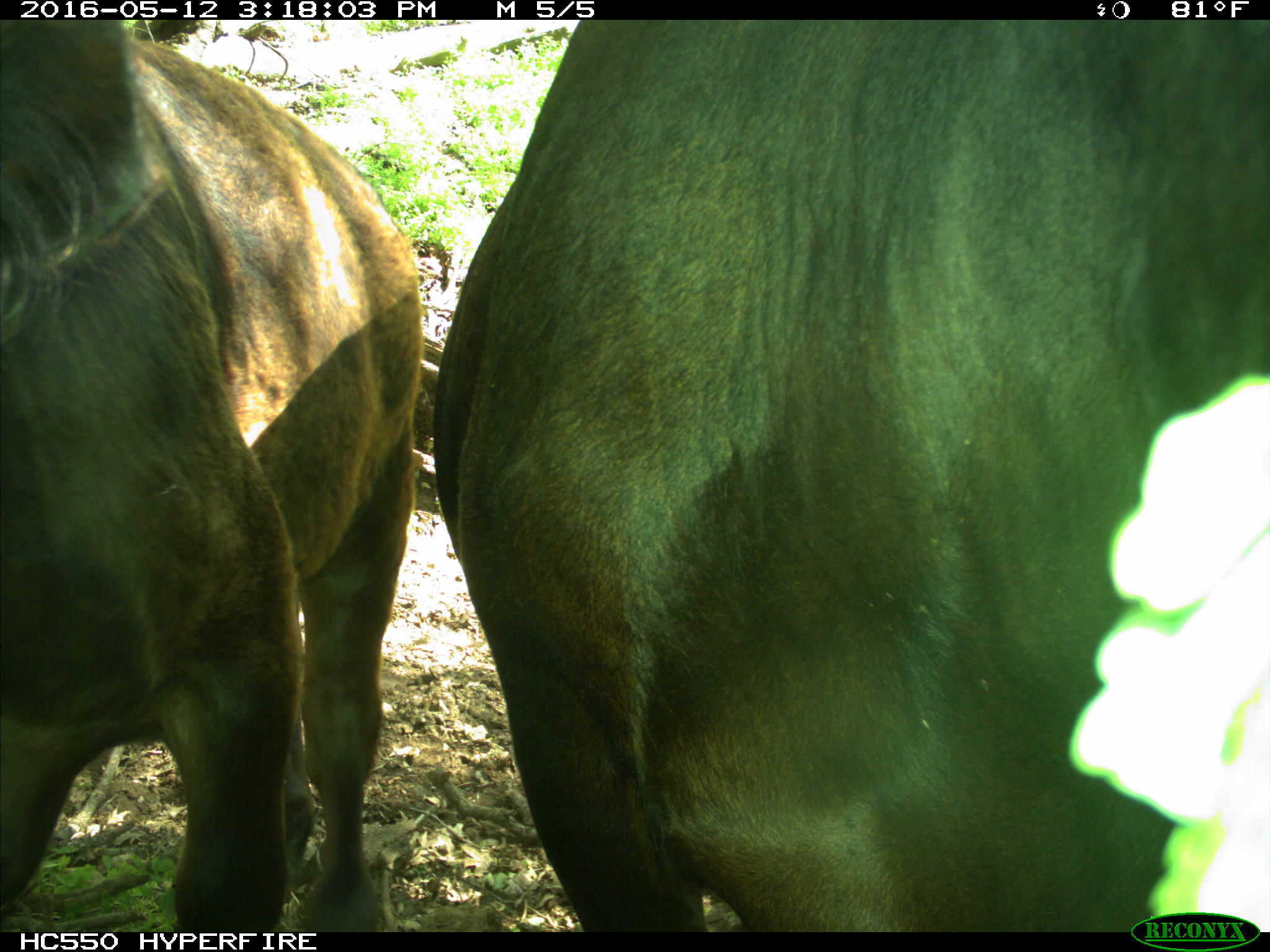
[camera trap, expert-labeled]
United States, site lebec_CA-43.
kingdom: Animalia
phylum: Chordata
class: Mammalia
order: Artiodactyla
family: Bovidae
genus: Bos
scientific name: Bos taurus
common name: domestic cow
Bos taurus (domestic cow).